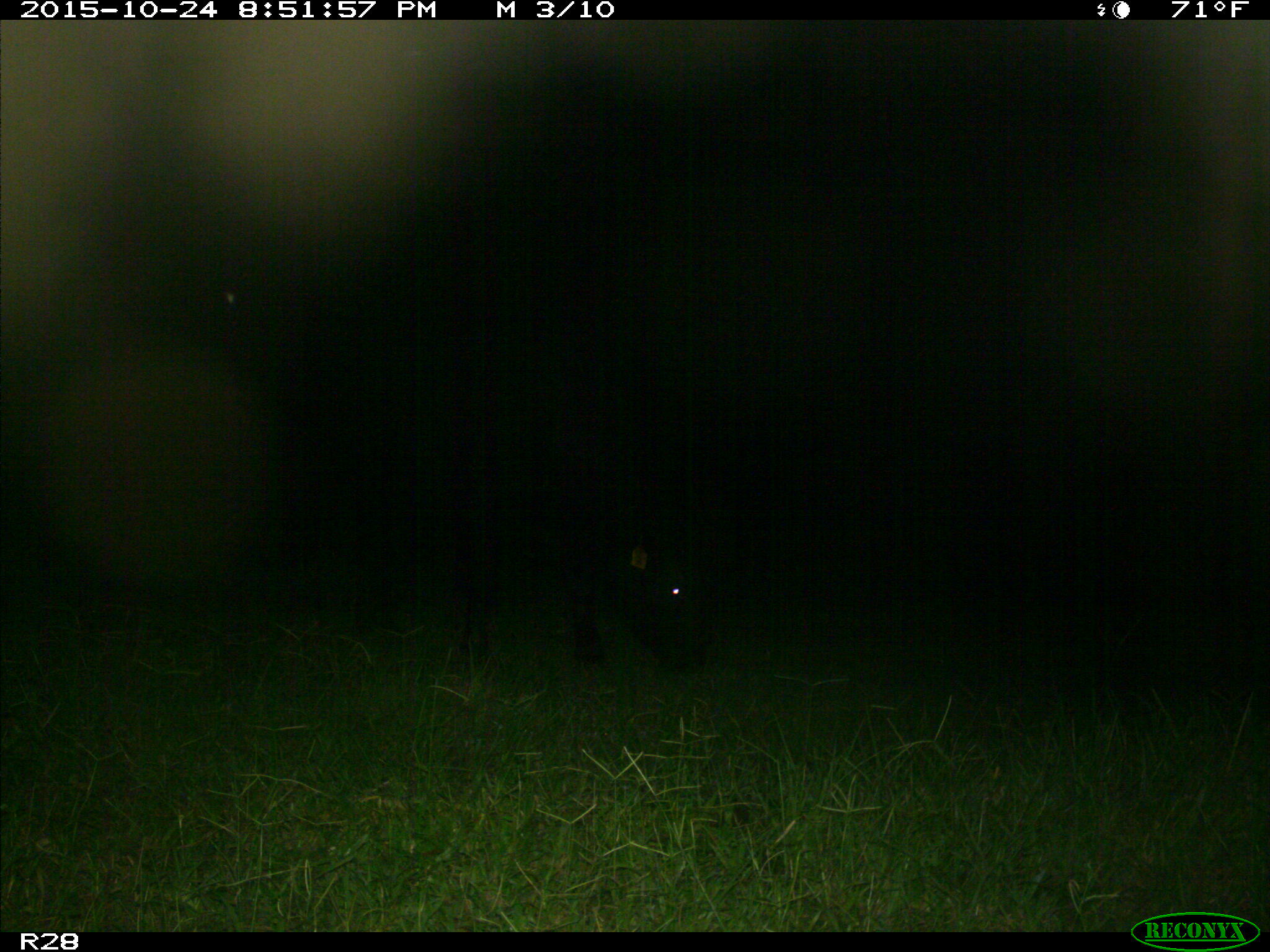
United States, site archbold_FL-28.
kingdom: Animalia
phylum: Chordata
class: Mammalia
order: Artiodactyla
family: Bovidae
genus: Bos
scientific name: Bos taurus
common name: domestic cow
Bos taurus (domestic cow).